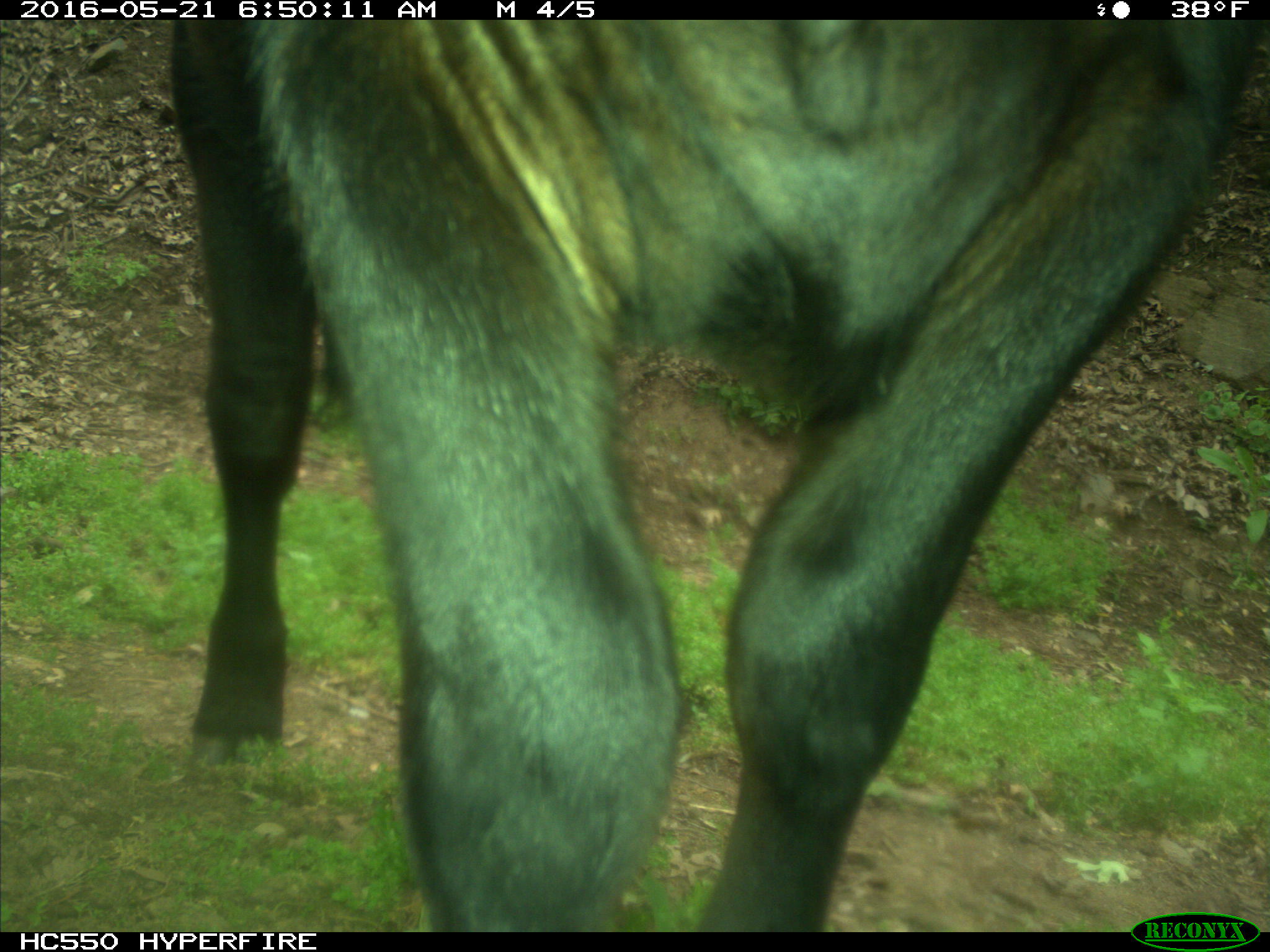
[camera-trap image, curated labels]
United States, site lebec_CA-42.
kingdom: Animalia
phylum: Chordata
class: Mammalia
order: Artiodactyla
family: Bovidae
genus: Bos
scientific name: Bos taurus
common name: domestic cow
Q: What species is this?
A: Bos taurus (domestic cow).